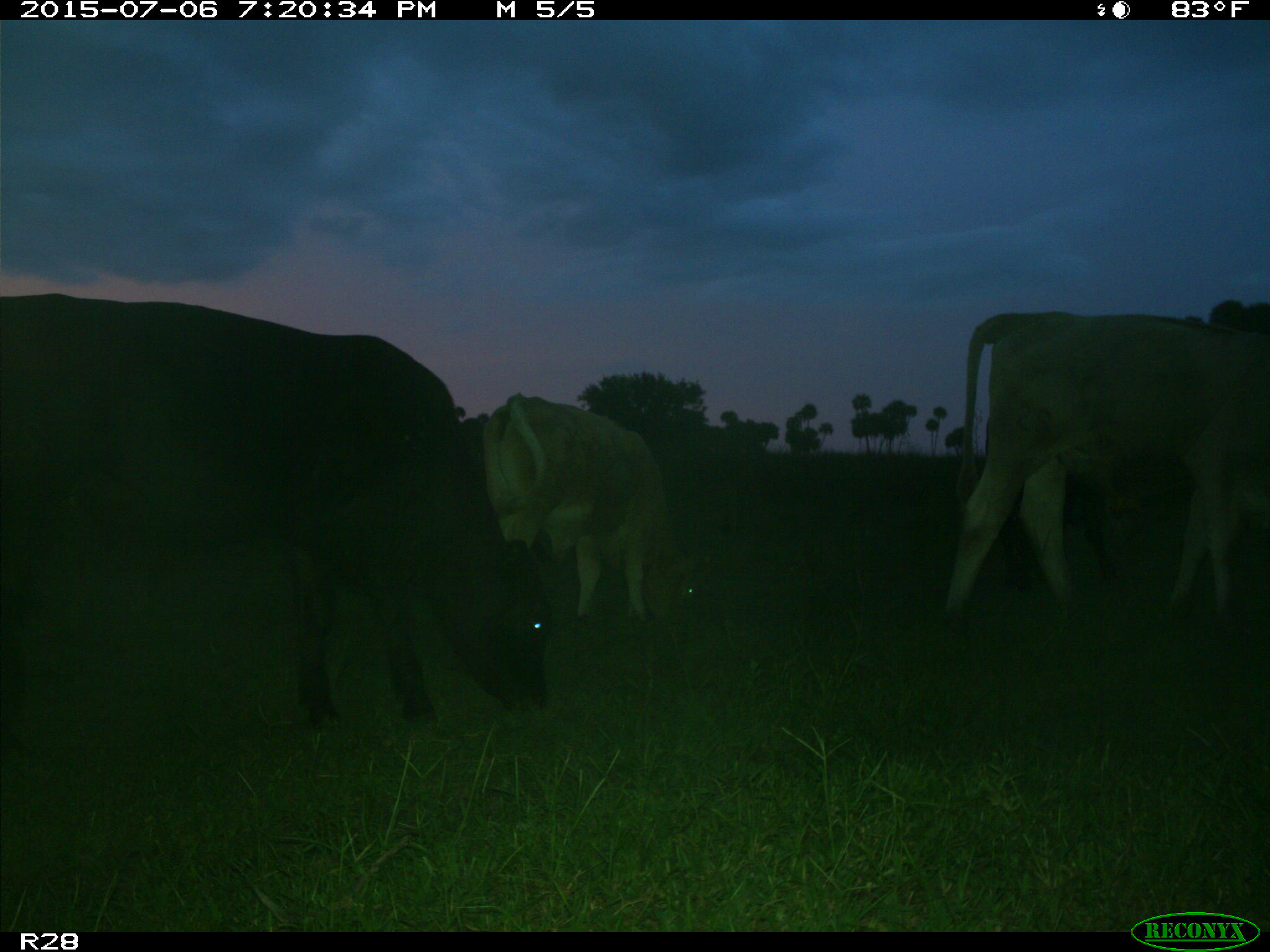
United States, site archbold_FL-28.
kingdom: Animalia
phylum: Chordata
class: Mammalia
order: Artiodactyla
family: Bovidae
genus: Bos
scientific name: Bos taurus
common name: domestic cow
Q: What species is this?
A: Bos taurus (domestic cow).